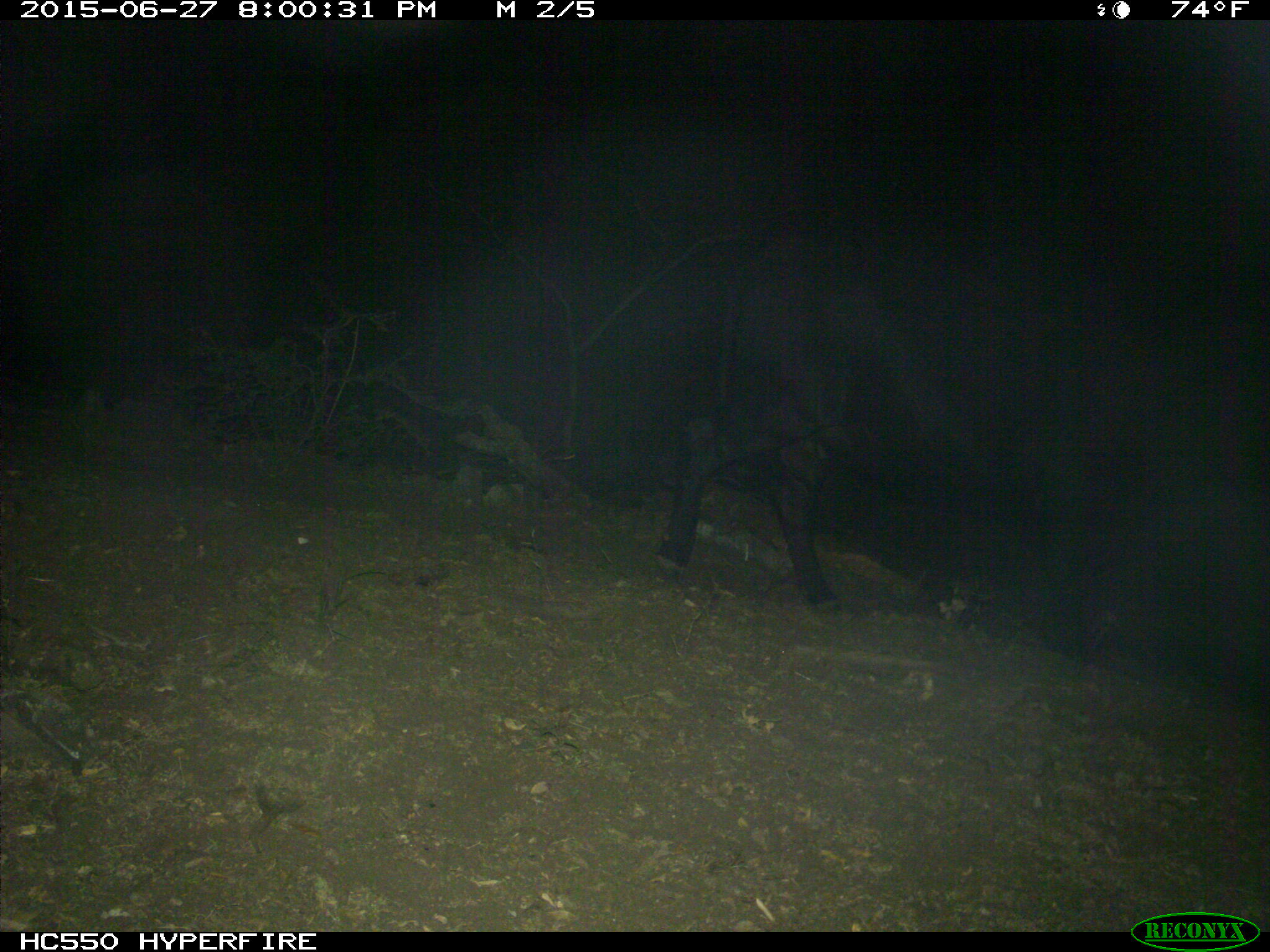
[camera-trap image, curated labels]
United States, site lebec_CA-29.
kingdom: Animalia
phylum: Chordata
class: Mammalia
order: Artiodactyla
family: Bovidae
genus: Bos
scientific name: Bos taurus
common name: domestic cow